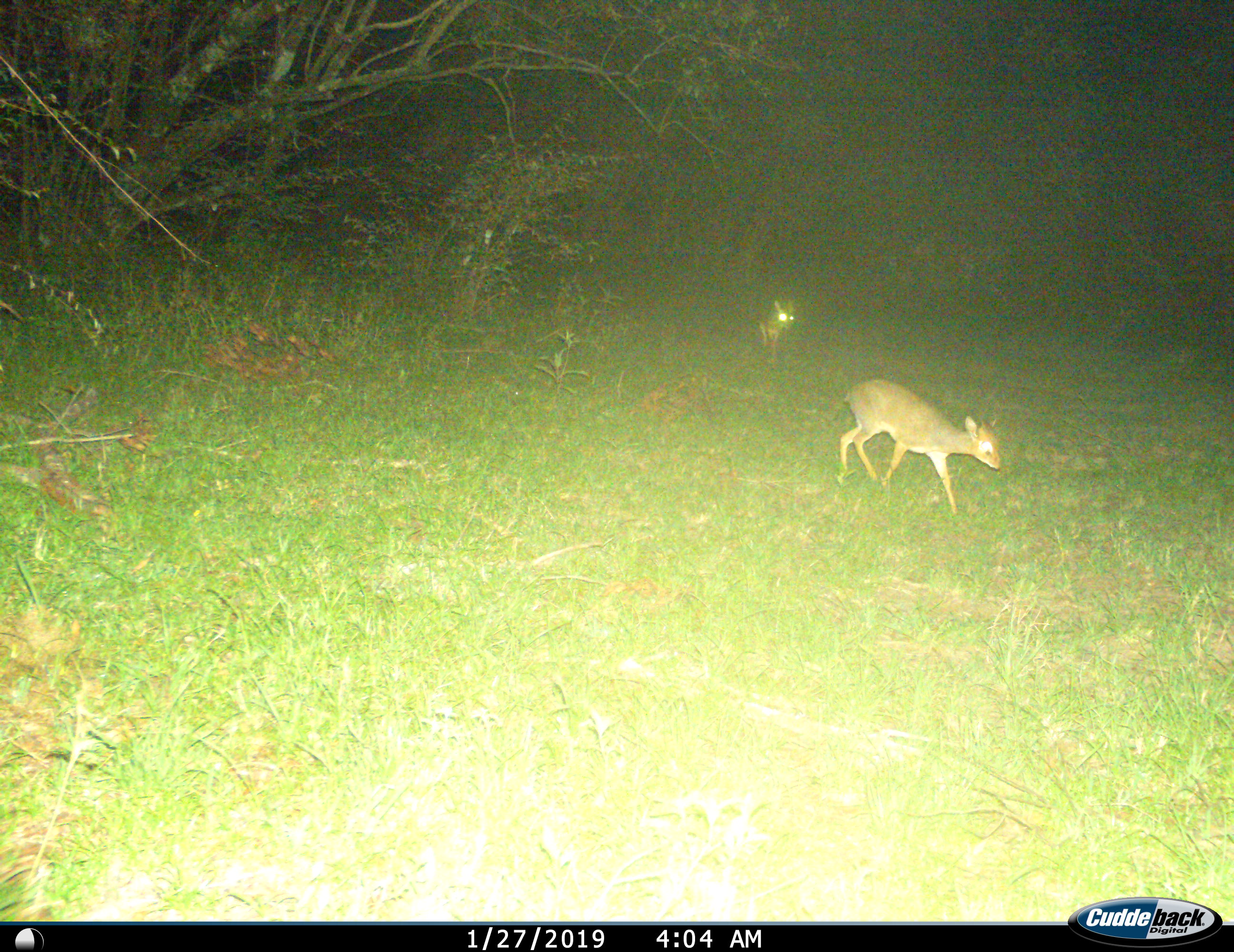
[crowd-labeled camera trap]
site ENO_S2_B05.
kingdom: Animalia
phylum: Chordata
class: Mammalia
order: Artiodactyla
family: Bovidae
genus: Madoqua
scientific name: Madoqua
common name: dik-dik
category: dikdik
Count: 2.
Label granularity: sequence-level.